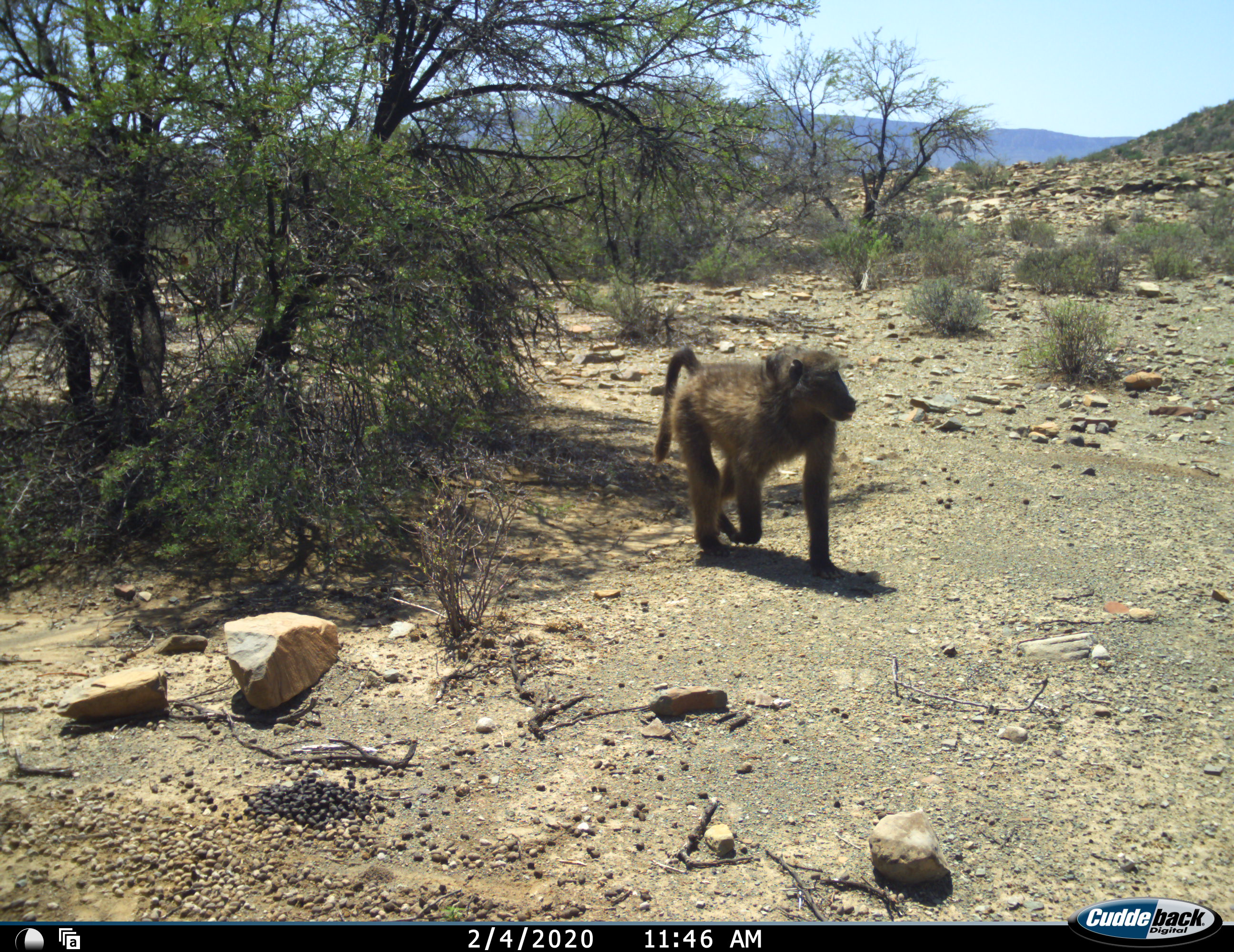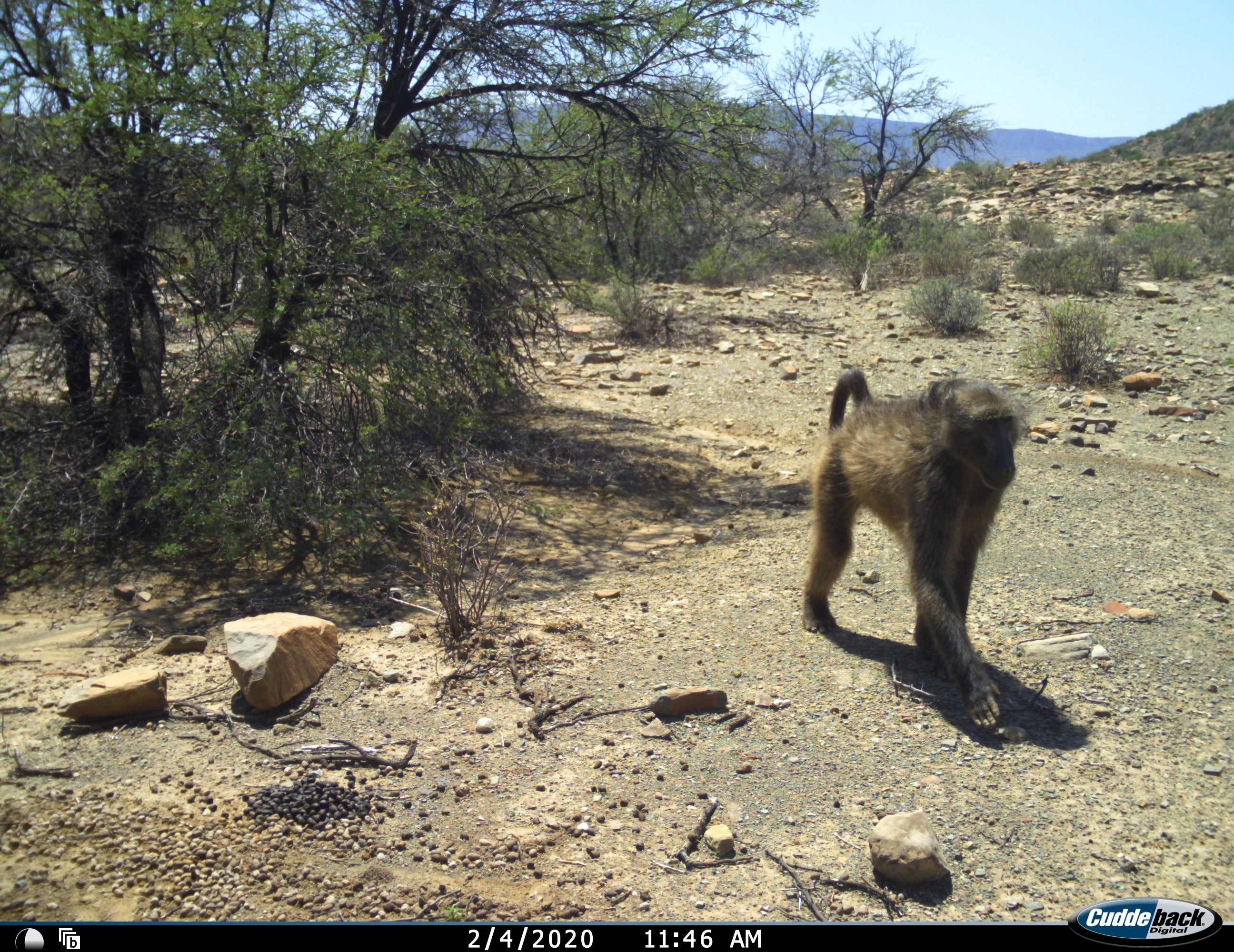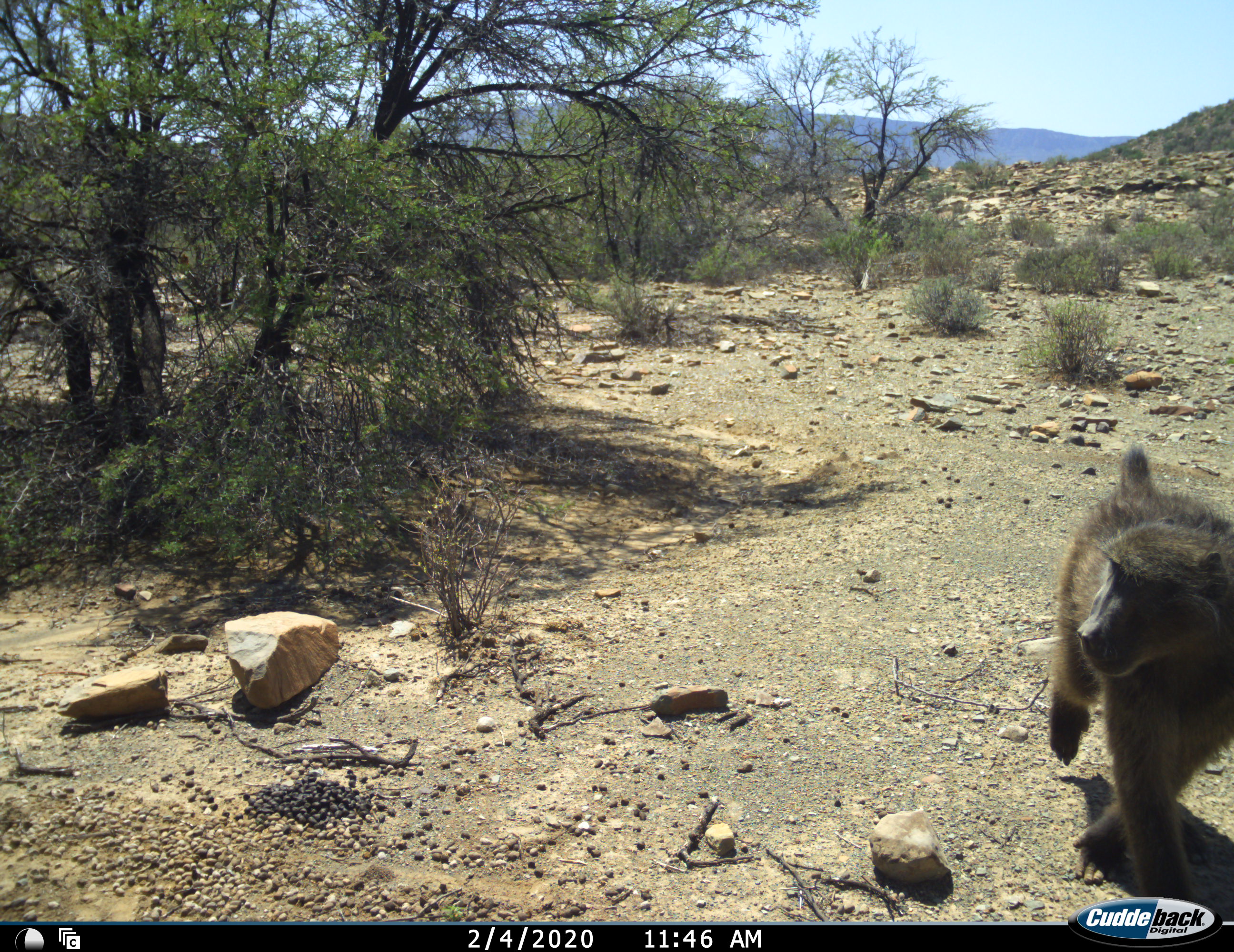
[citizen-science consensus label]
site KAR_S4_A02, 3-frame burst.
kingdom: Animalia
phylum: Chordata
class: Mammalia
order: Primates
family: Cercopithecidae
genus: Papio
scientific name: Papio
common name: baboon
Baboon (Papio), count 1. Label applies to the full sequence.